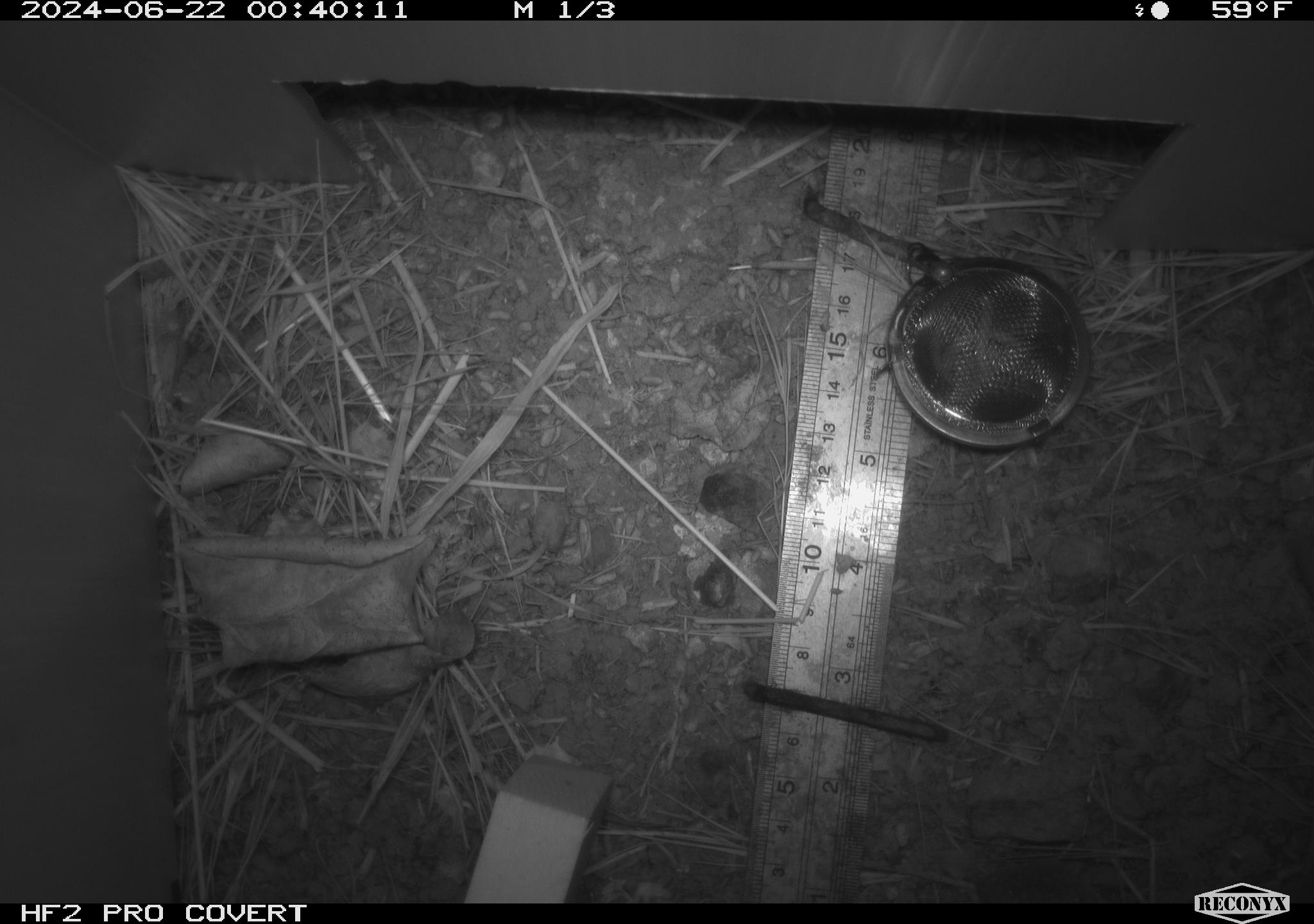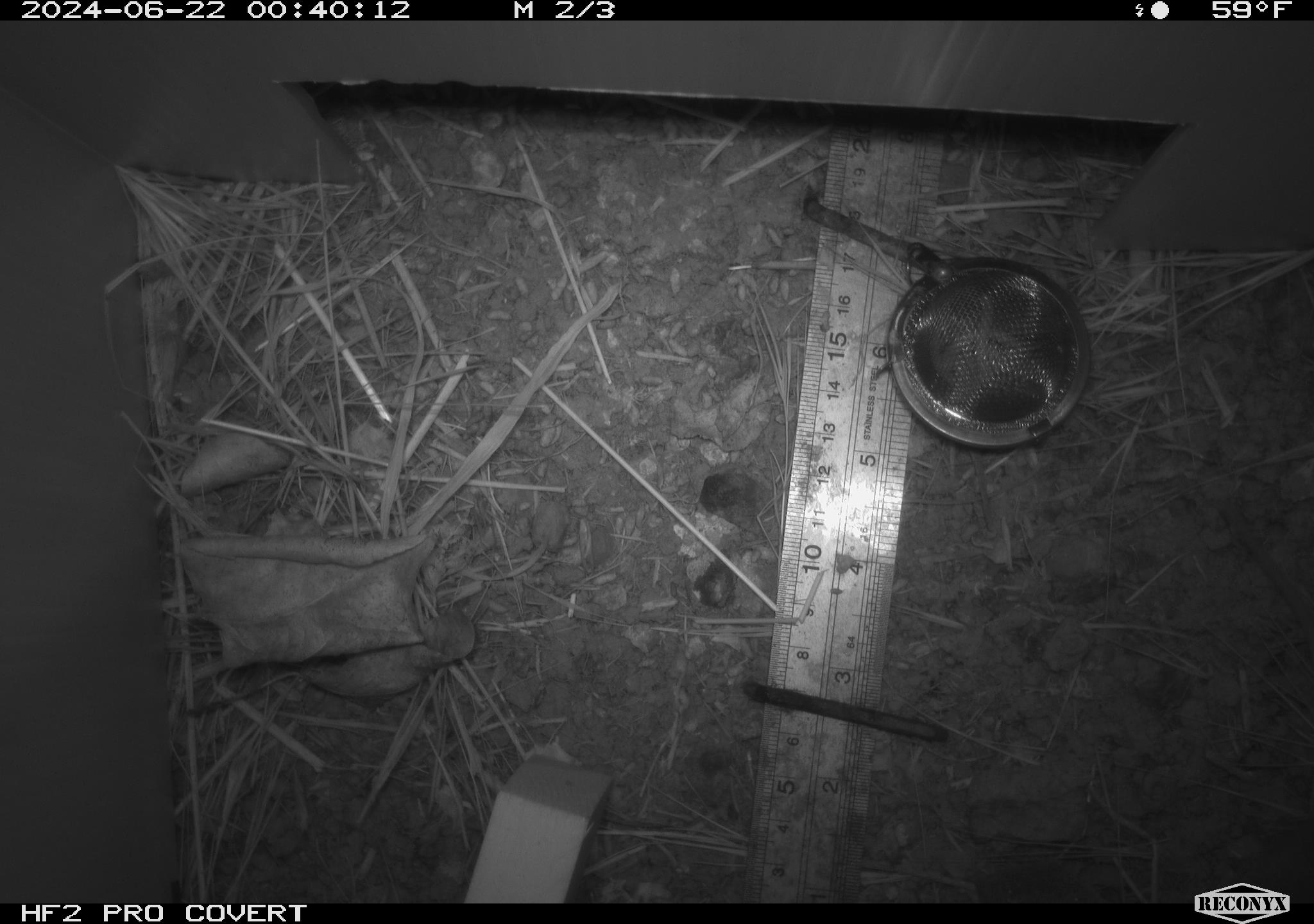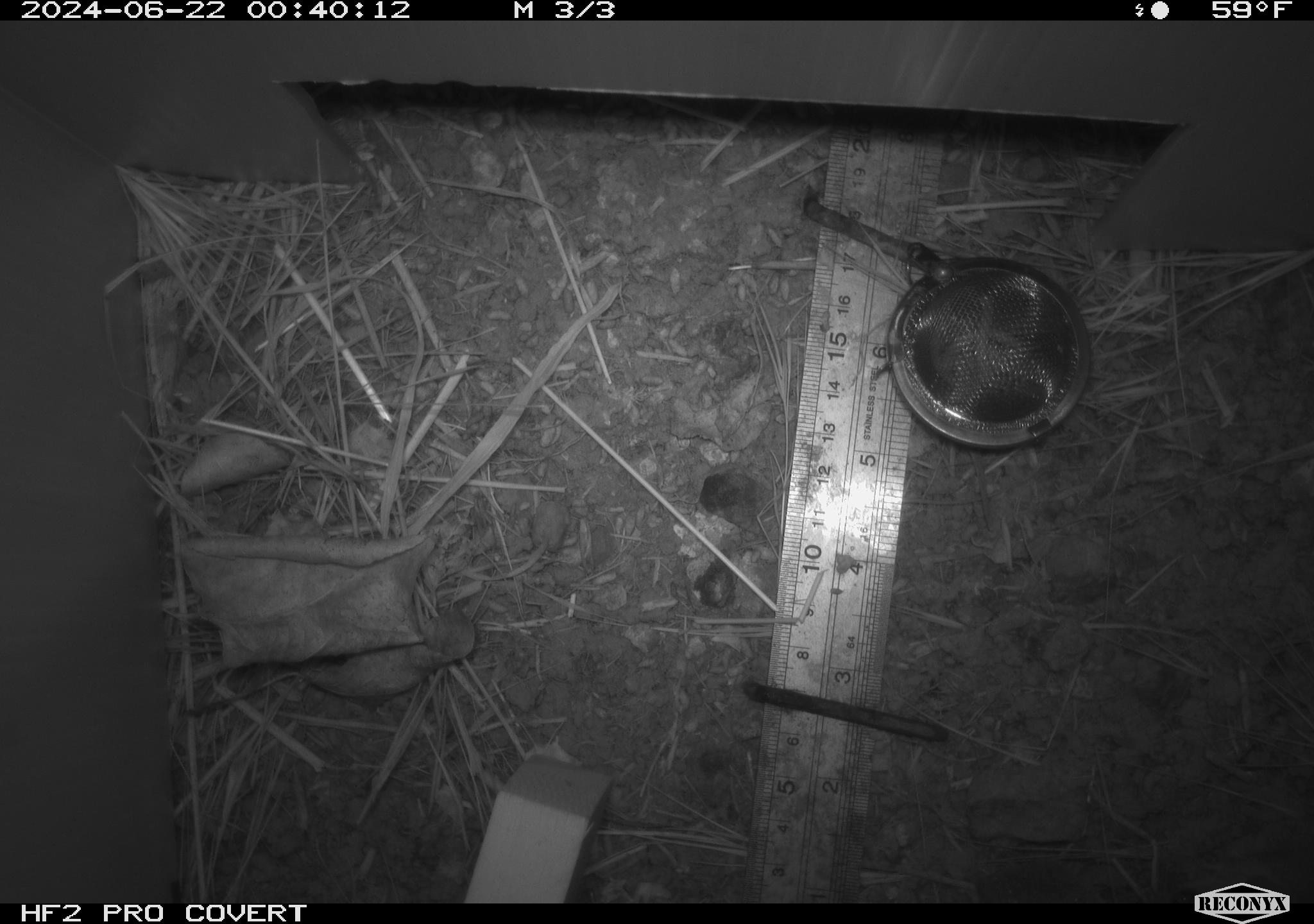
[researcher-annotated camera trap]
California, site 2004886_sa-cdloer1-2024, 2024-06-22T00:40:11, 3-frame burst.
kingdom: Animalia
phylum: Chordata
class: Mammalia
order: Rodentia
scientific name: Rodentia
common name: mouse species